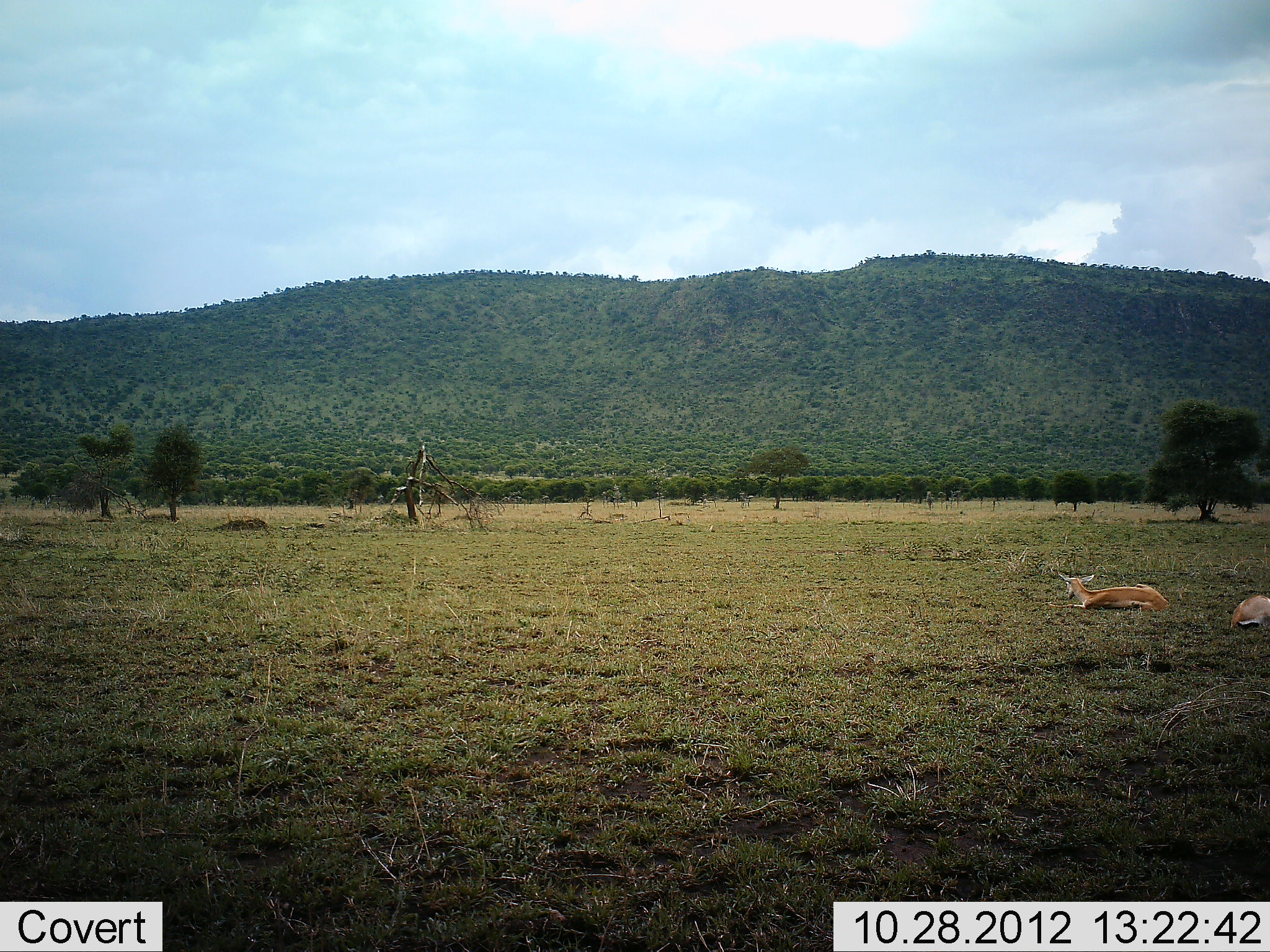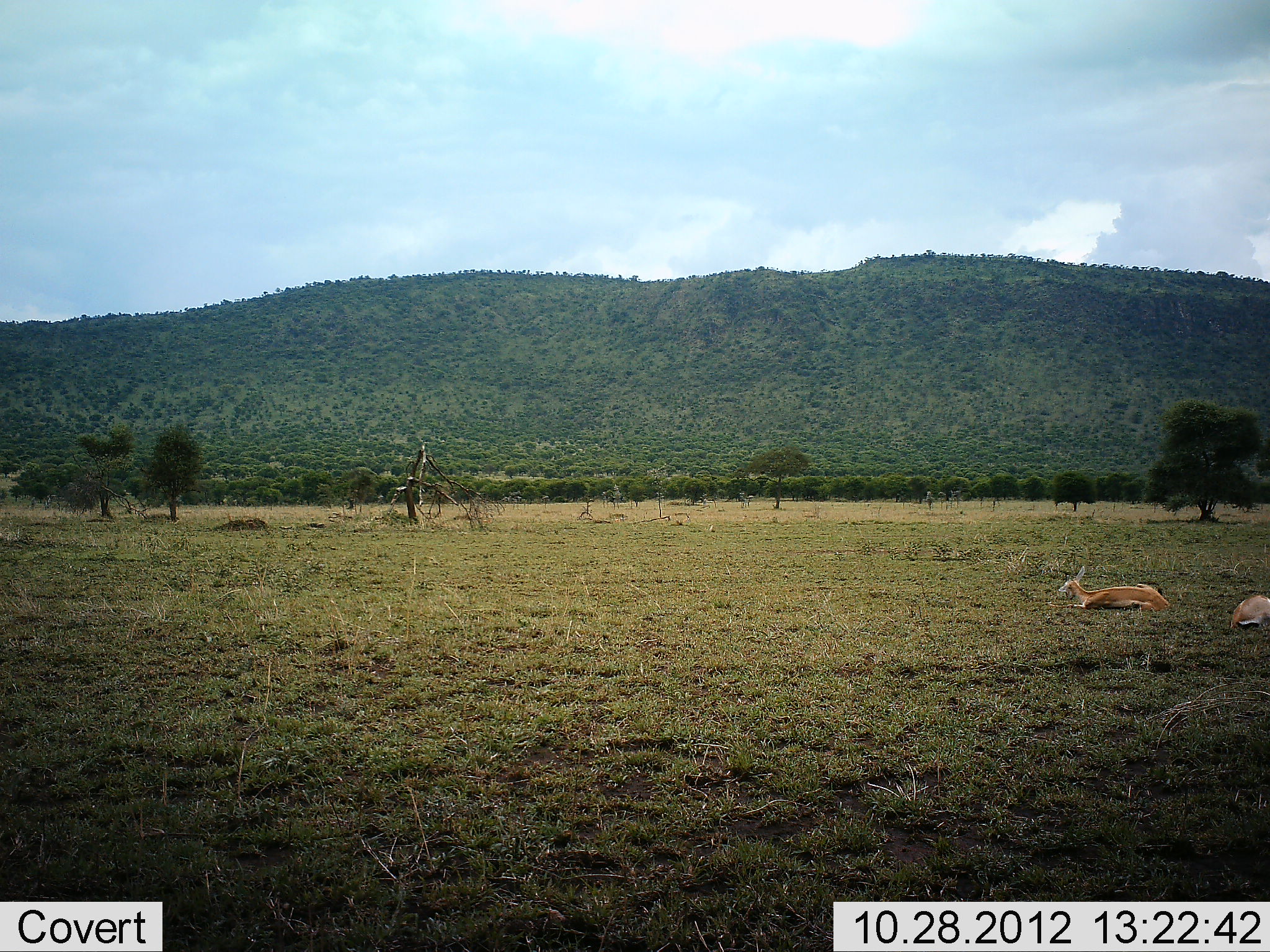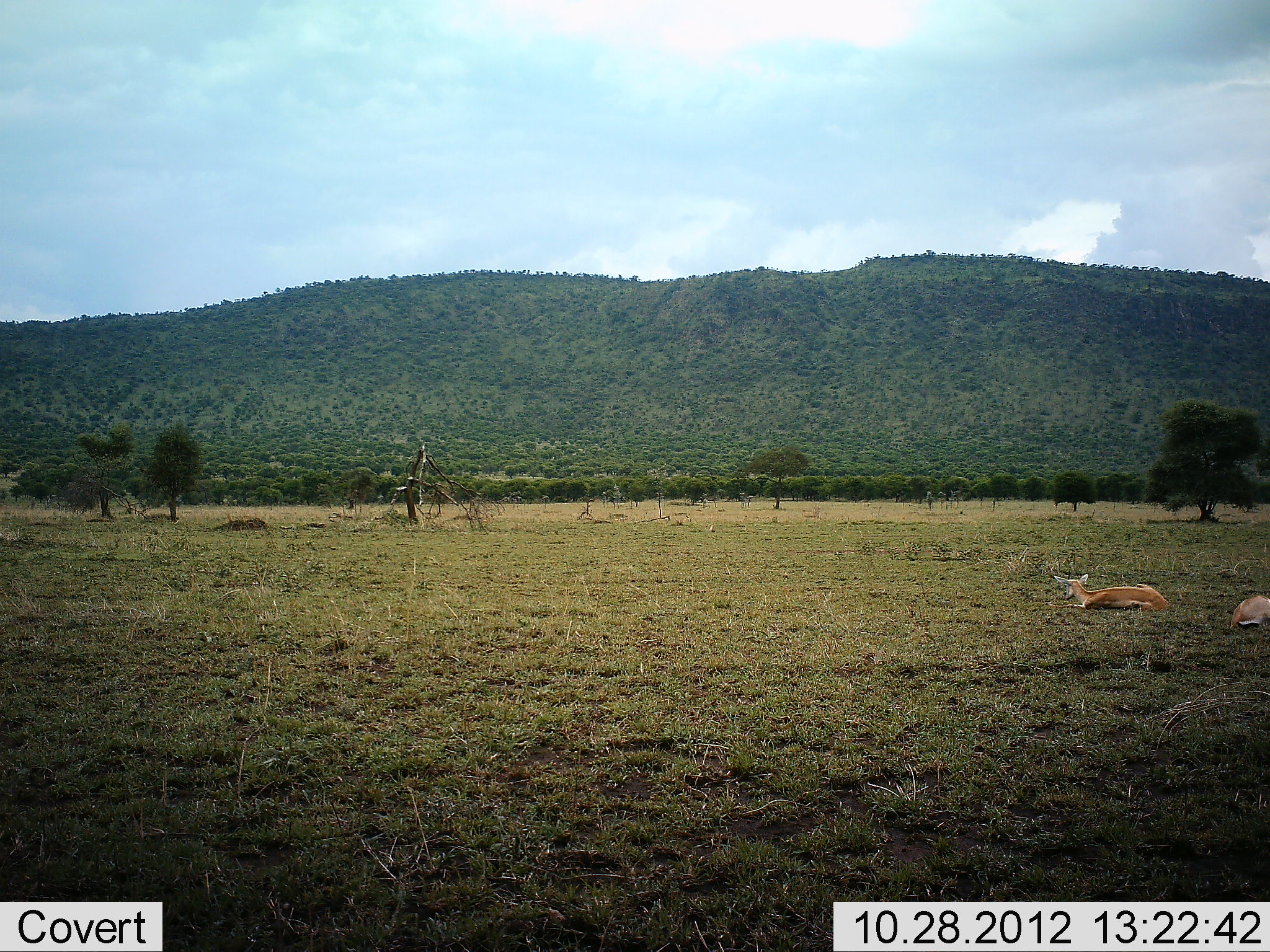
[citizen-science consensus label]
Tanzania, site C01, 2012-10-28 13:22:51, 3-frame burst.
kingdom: Animalia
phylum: Chordata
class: Mammalia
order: Artiodactyla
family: Bovidae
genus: Nanger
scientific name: Nanger granti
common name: grant's gazelle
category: gazellegrants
Gazellegrants (grant's gazelle) (Nanger granti), count 2. Behavior (volunteer vote fractions): standing 0%, resting 100%, moving 0%, interacting 0%. Young present (vote fraction): 0%. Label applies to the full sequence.